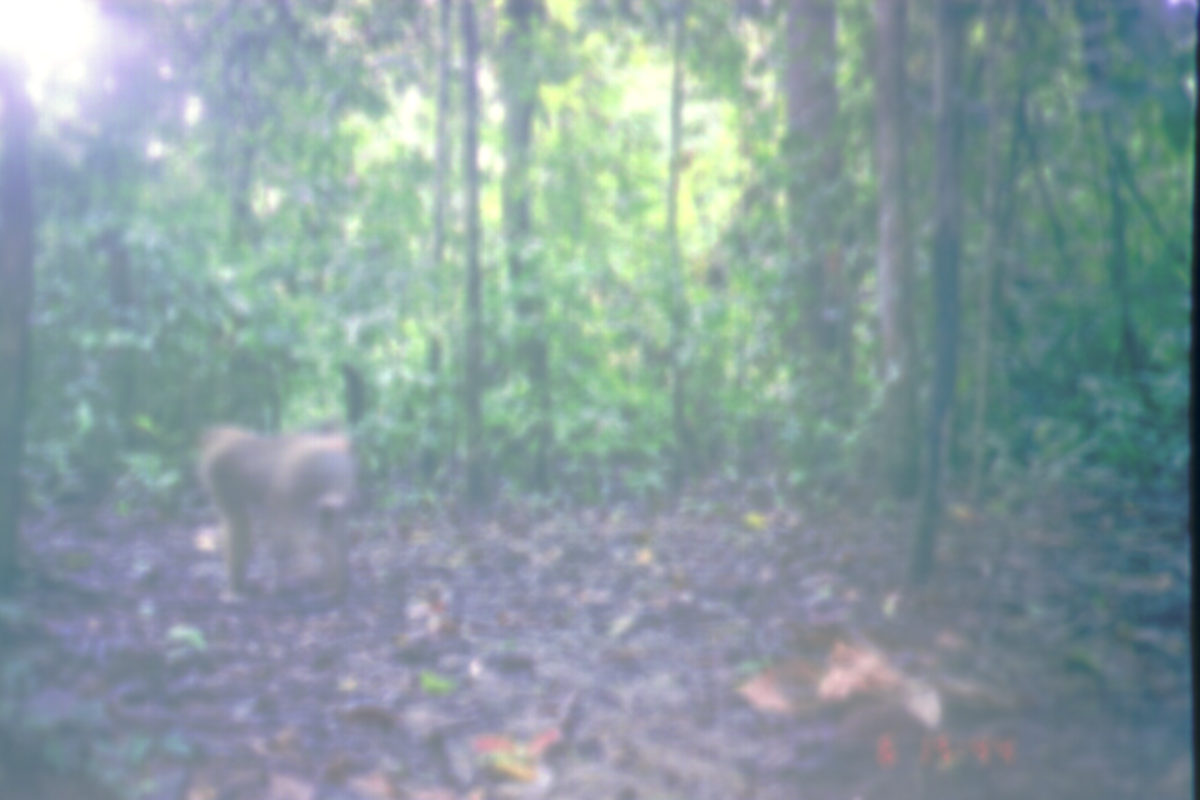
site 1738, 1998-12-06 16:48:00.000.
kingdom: Animalia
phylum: Chordata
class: Mammalia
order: Primates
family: Cercopithecidae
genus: Macaca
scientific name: Macaca nemestrina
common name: southern pig-tailed macaque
Macaca nemestrina (southern pig-tailed macaque), count 1.